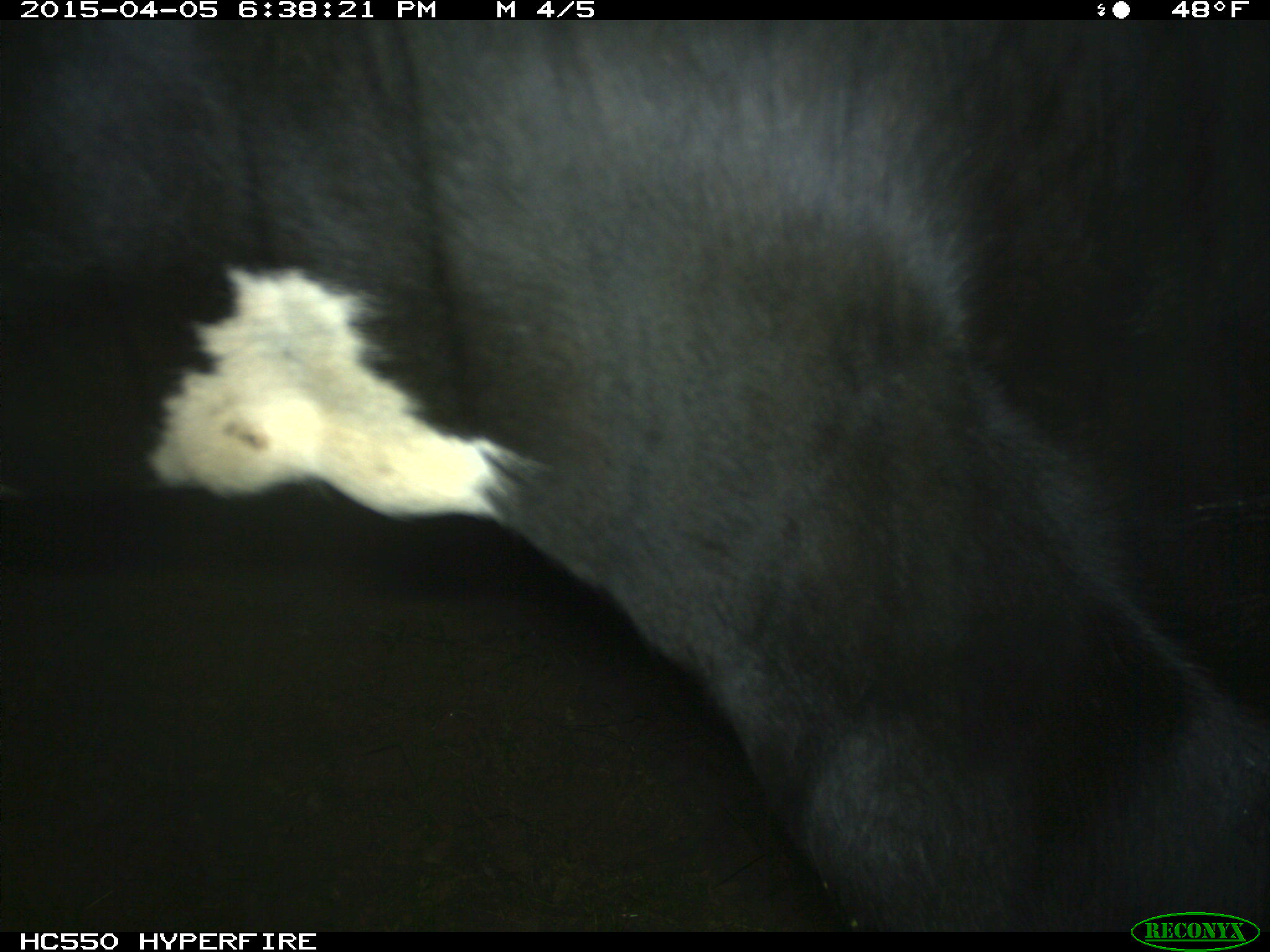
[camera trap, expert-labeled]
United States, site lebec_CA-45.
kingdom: Animalia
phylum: Chordata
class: Mammalia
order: Artiodactyla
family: Bovidae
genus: Bos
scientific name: Bos taurus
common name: domestic cow